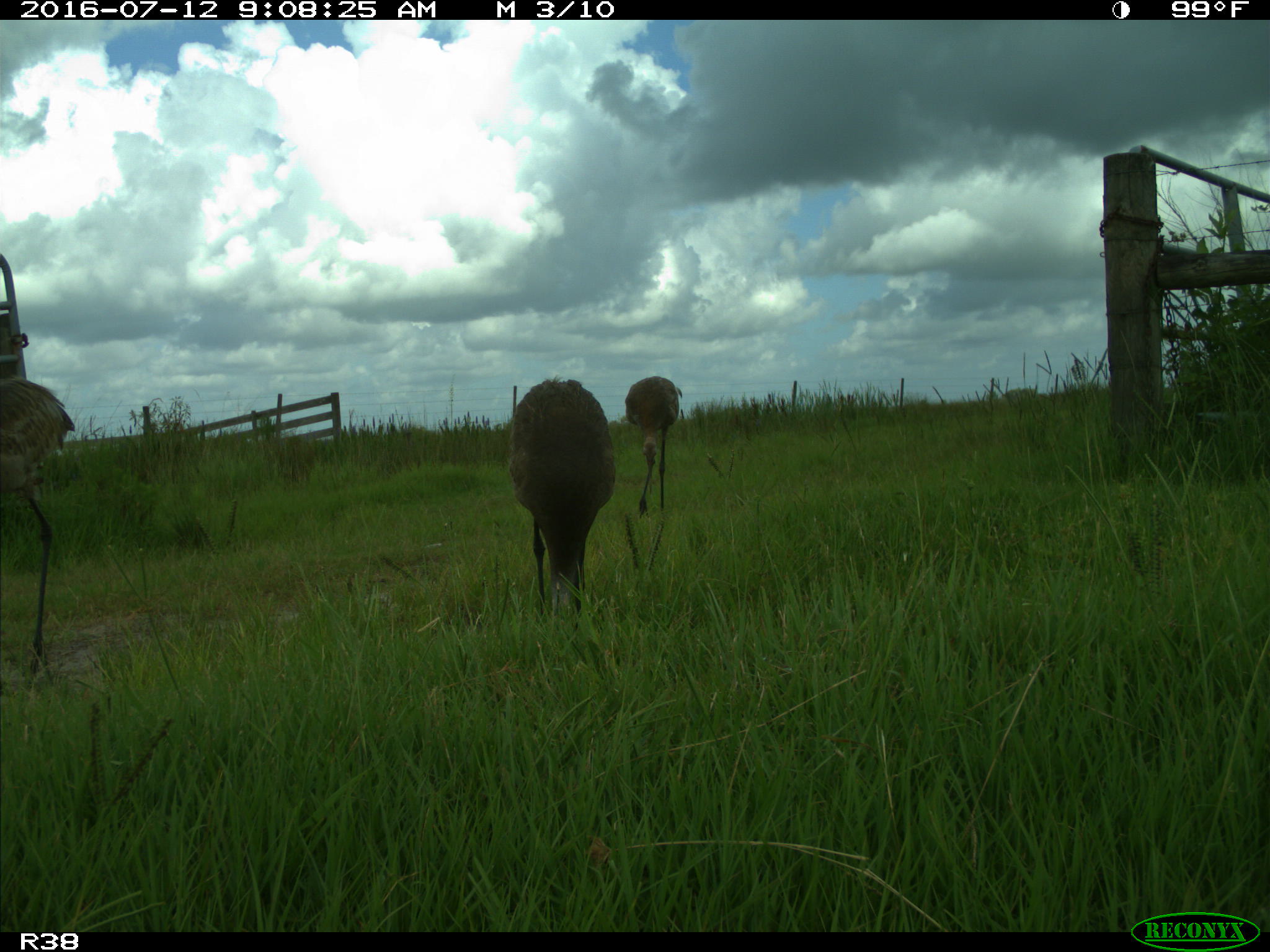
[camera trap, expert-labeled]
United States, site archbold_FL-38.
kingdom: Animalia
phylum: Chordata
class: Aves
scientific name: Aves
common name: birds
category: unidentified bird